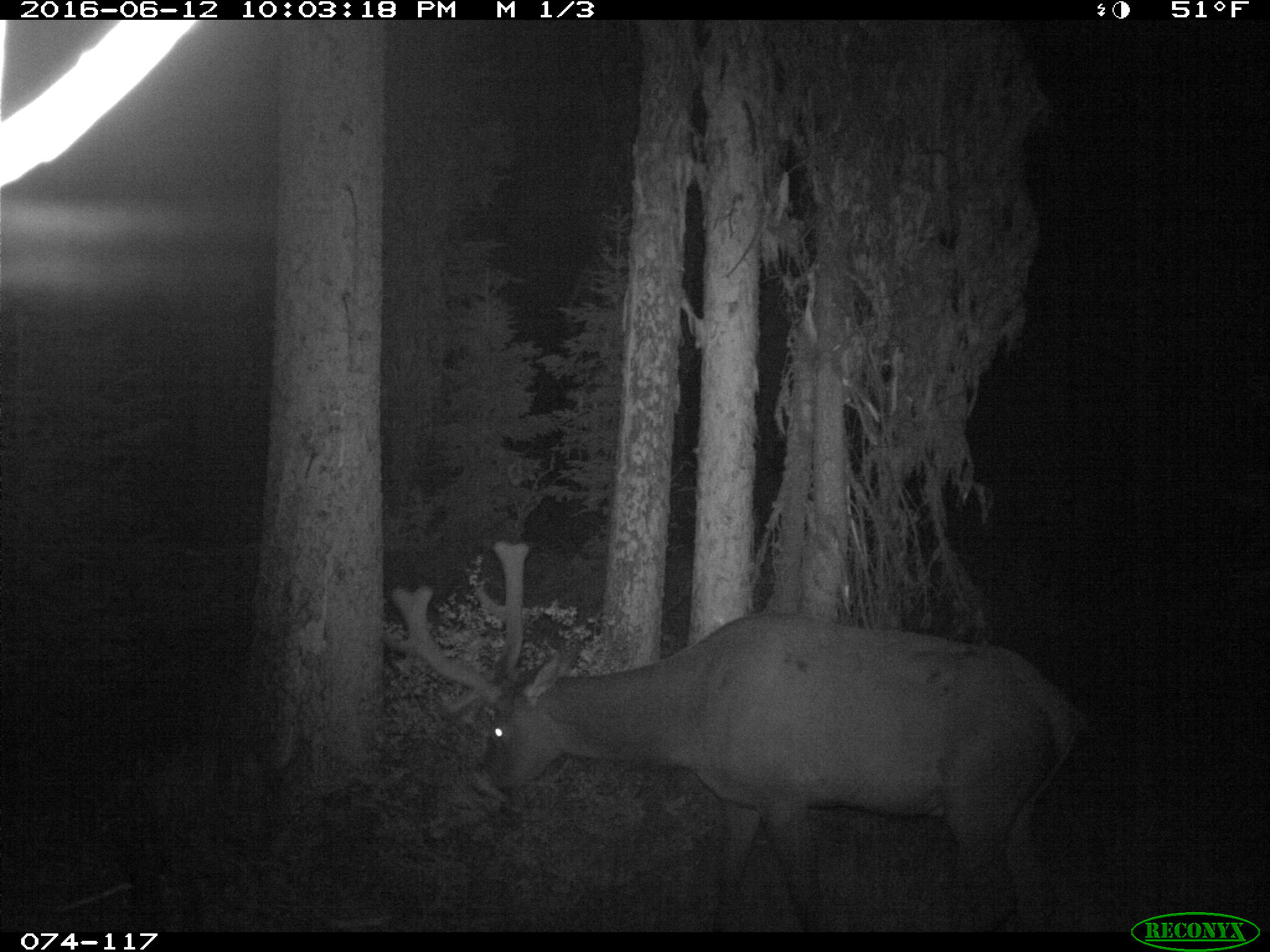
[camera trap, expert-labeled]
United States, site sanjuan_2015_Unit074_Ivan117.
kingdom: Animalia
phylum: Chordata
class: Mammalia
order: Artiodactyla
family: Cervidae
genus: Cervus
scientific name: Cervus elaphus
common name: red deer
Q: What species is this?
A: Cervus elaphus (red deer).